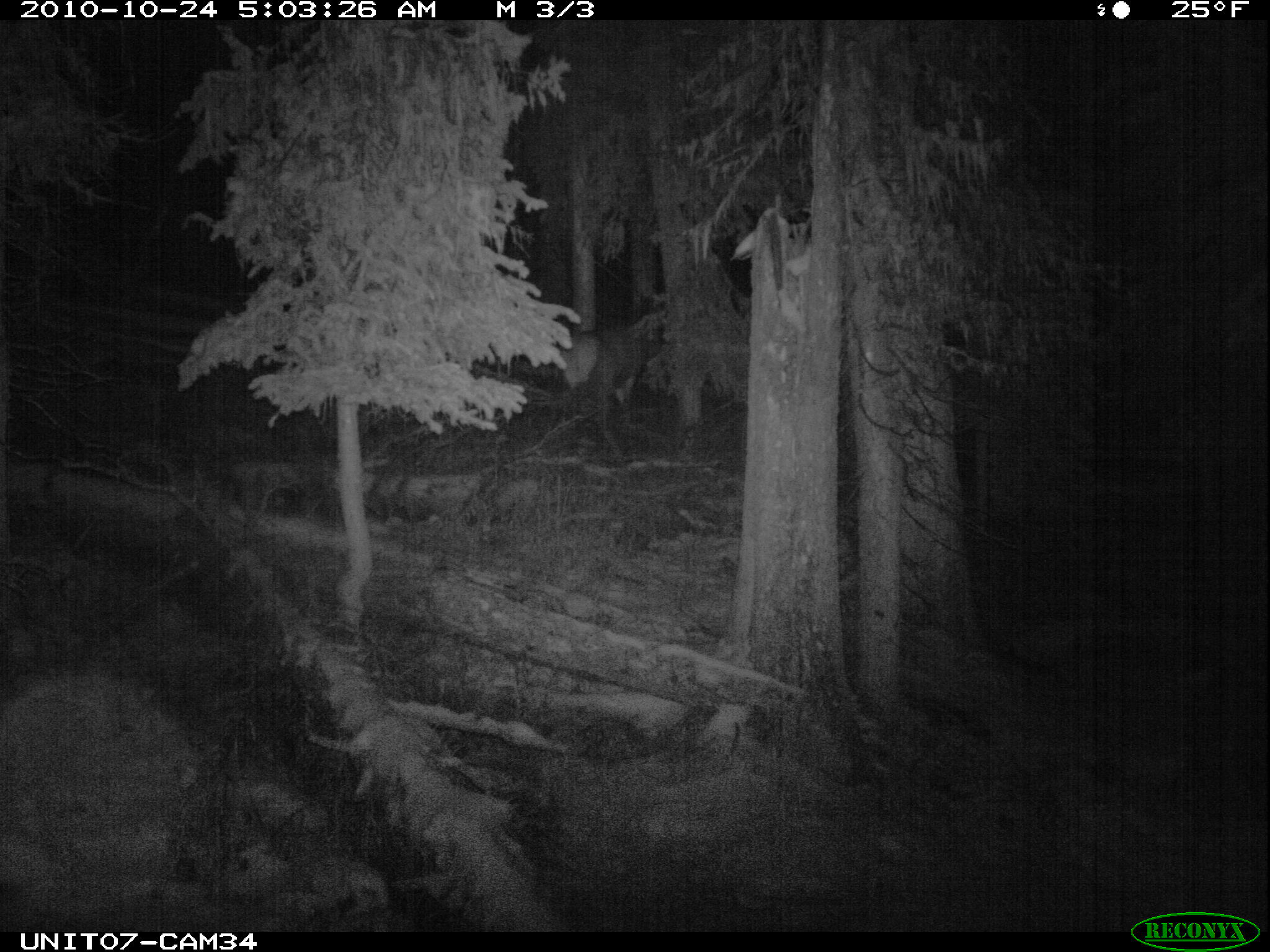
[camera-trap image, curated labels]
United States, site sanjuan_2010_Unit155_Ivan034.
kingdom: Animalia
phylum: Chordata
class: Mammalia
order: Artiodactyla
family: Cervidae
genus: Cervus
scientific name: Cervus elaphus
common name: red deer